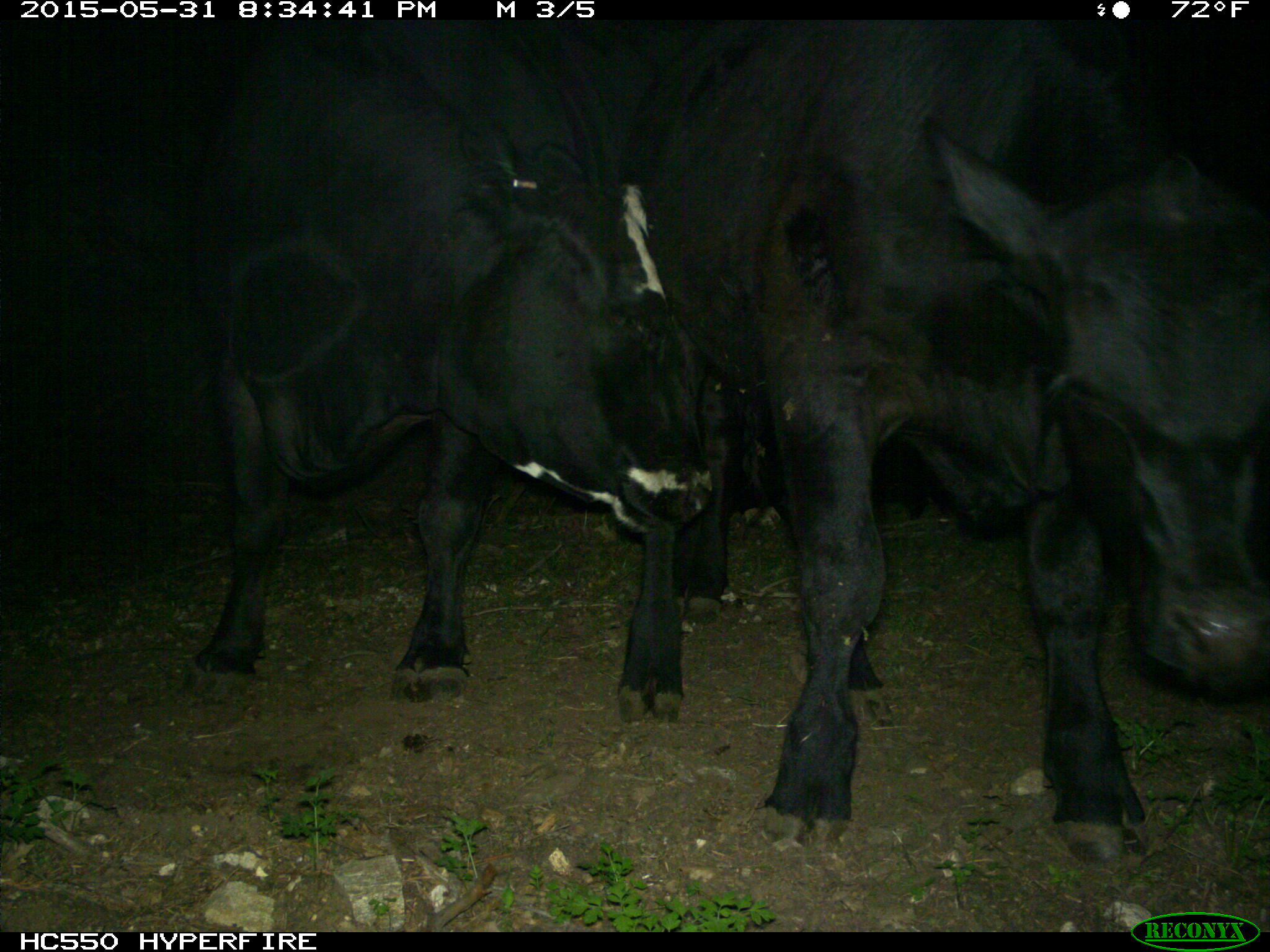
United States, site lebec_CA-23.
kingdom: Animalia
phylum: Chordata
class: Mammalia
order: Artiodactyla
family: Bovidae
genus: Bos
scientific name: Bos taurus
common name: domestic cow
Bos taurus (domestic cow).